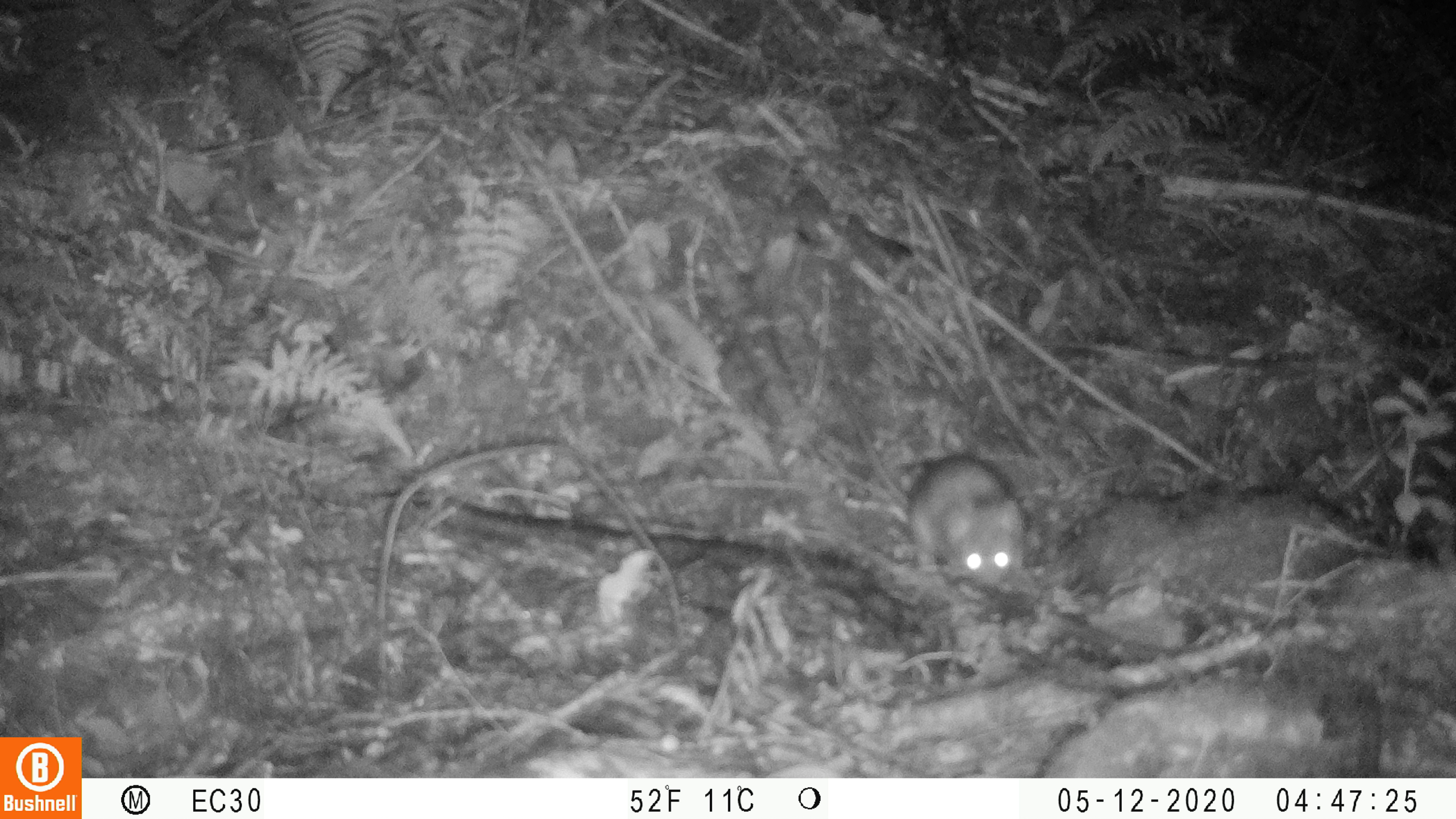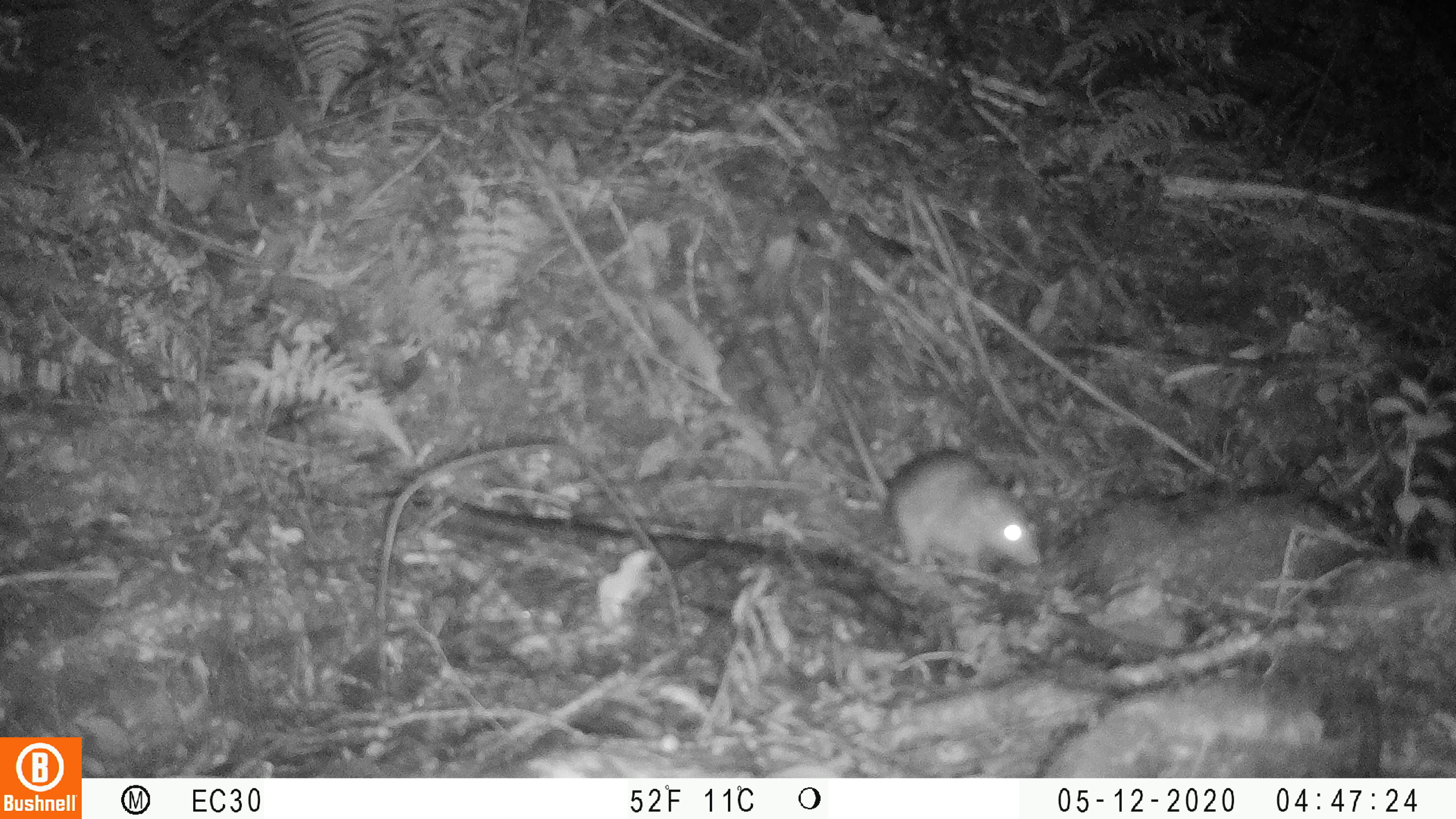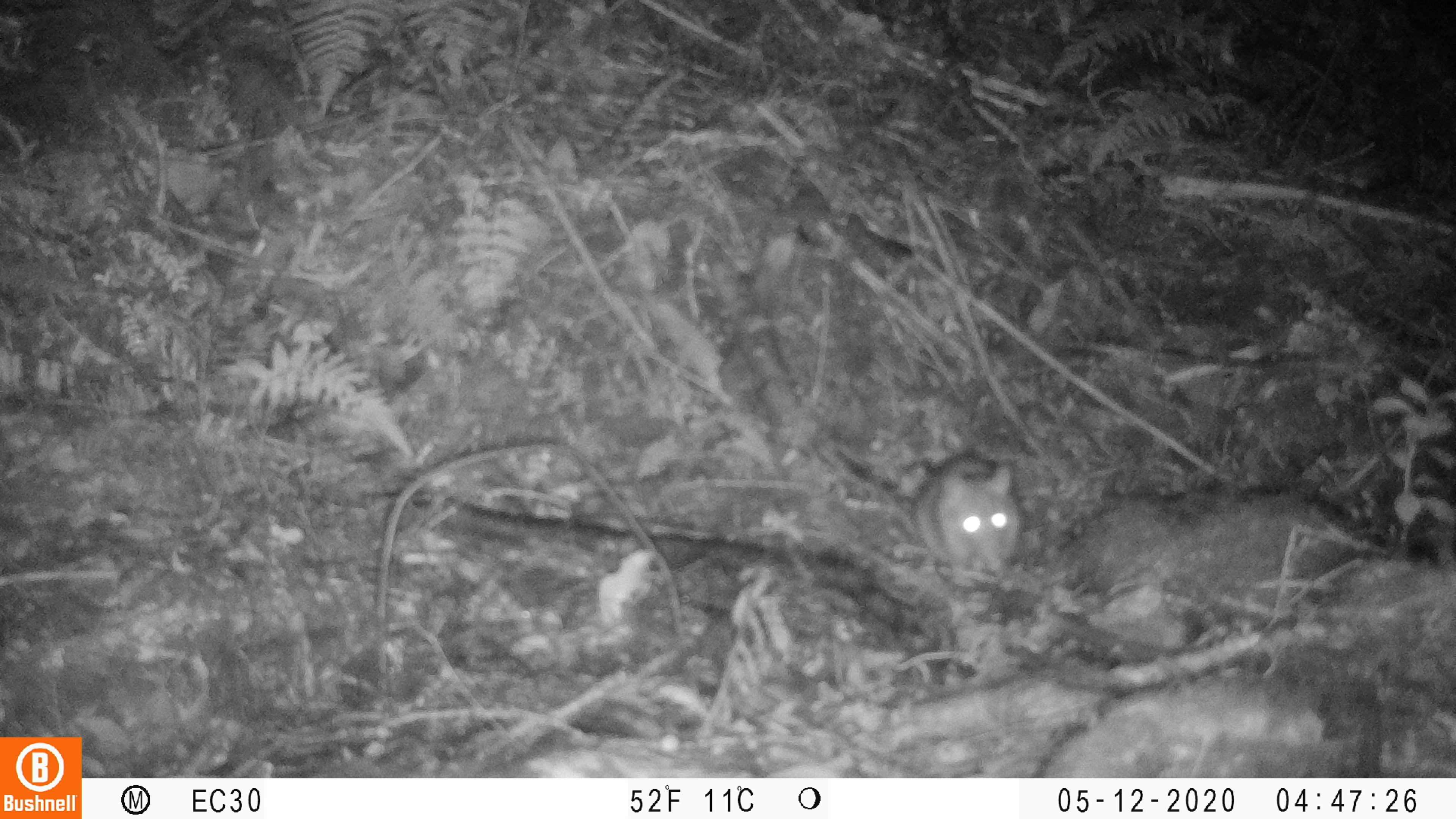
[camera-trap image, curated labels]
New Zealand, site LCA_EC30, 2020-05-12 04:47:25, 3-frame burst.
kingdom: Animalia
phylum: Chordata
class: Mammalia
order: Rodentia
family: Muridae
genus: Rattus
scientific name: Rattus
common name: rat